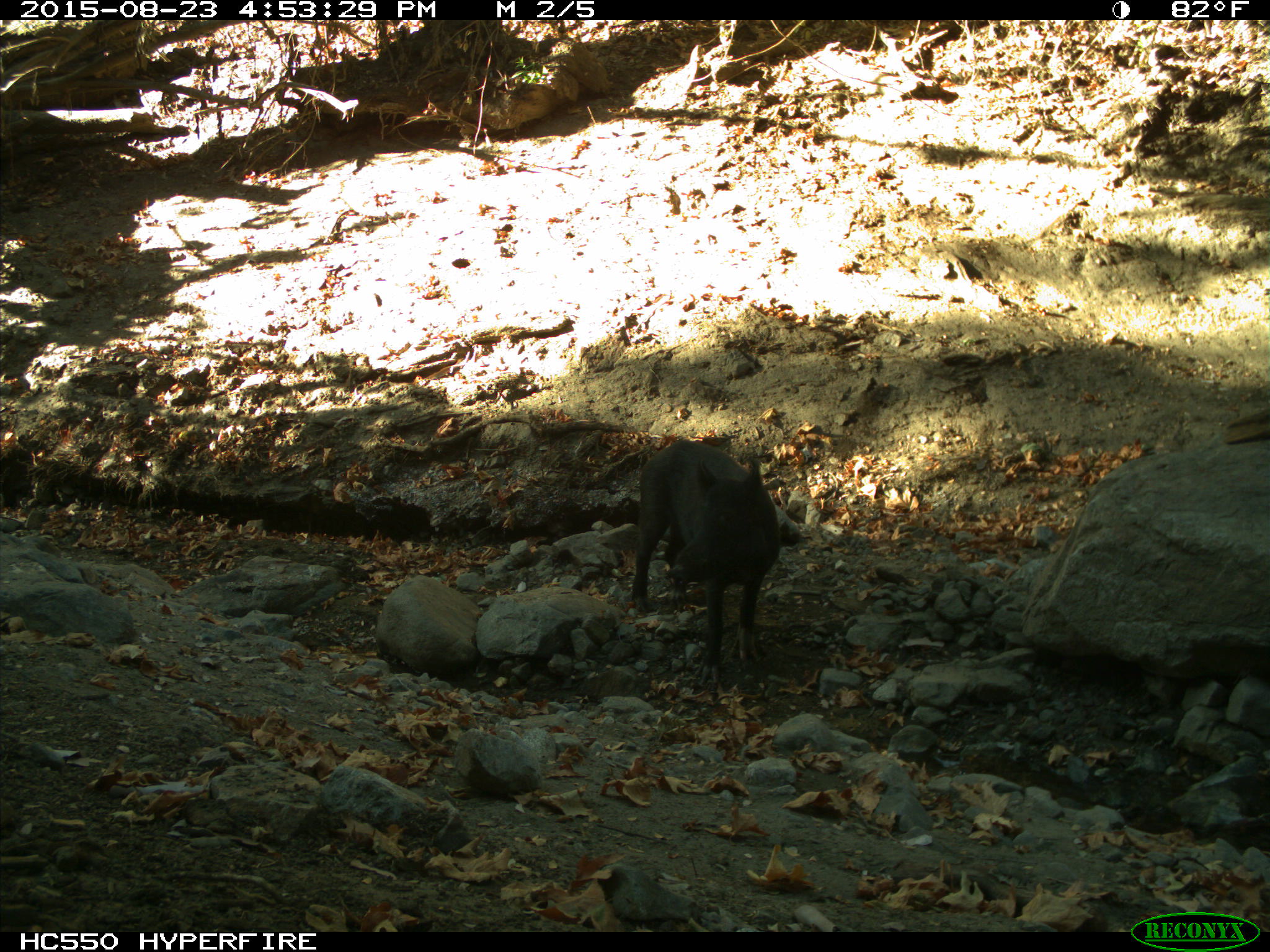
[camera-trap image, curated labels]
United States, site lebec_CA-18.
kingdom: Animalia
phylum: Chordata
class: Mammalia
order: Artiodactyla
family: Suidae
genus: Sus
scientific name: Sus scrofa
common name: wild boar